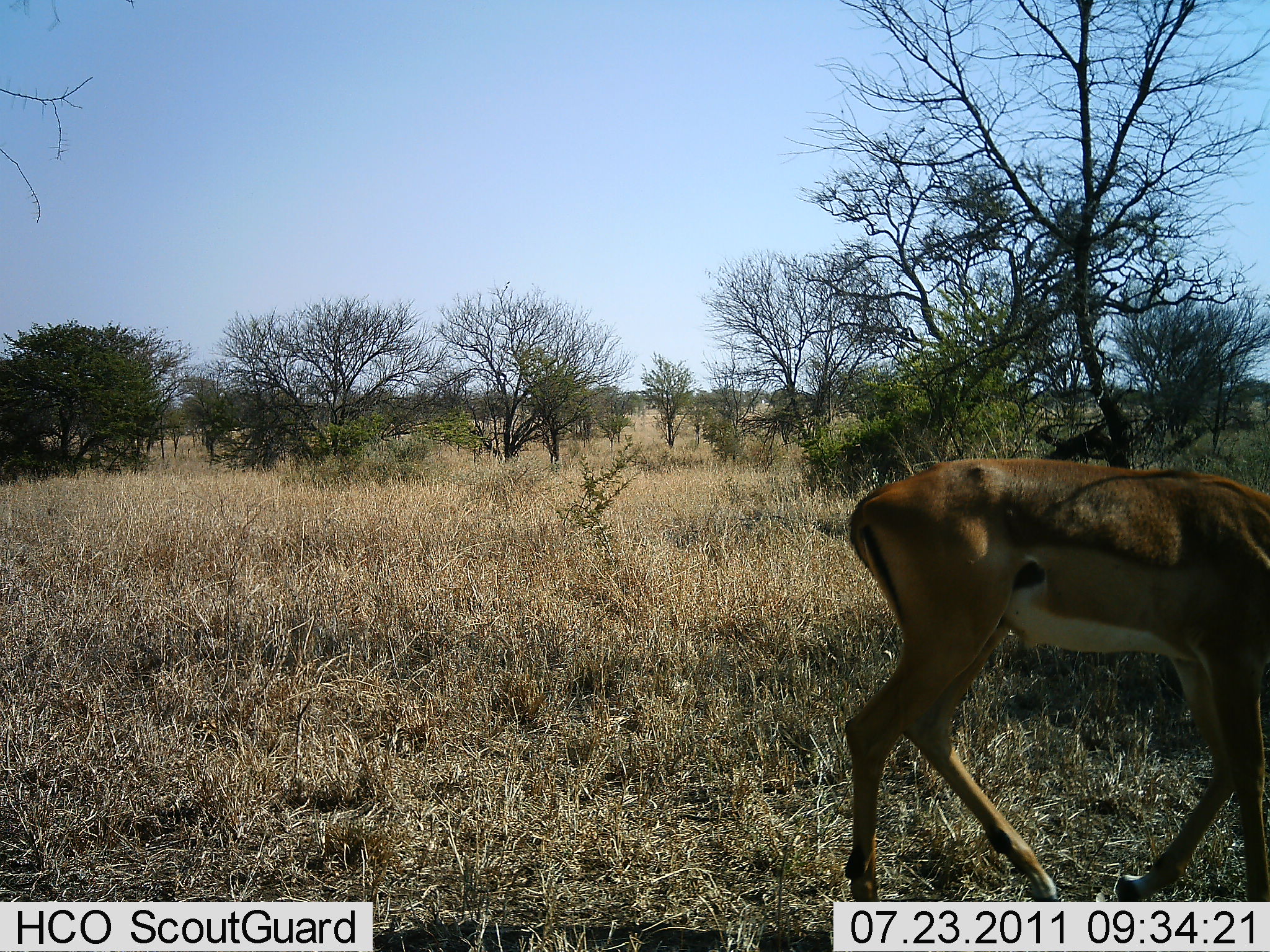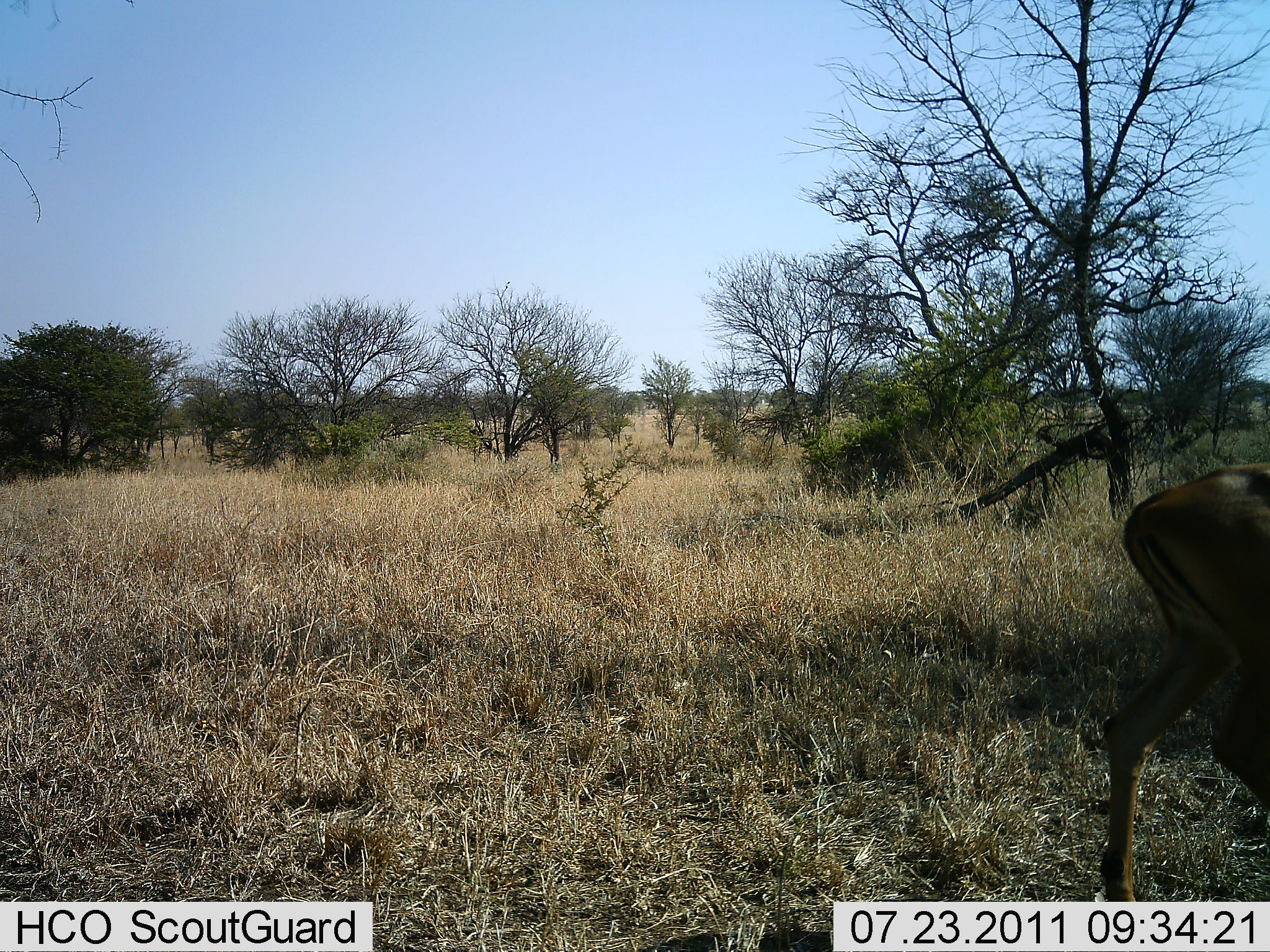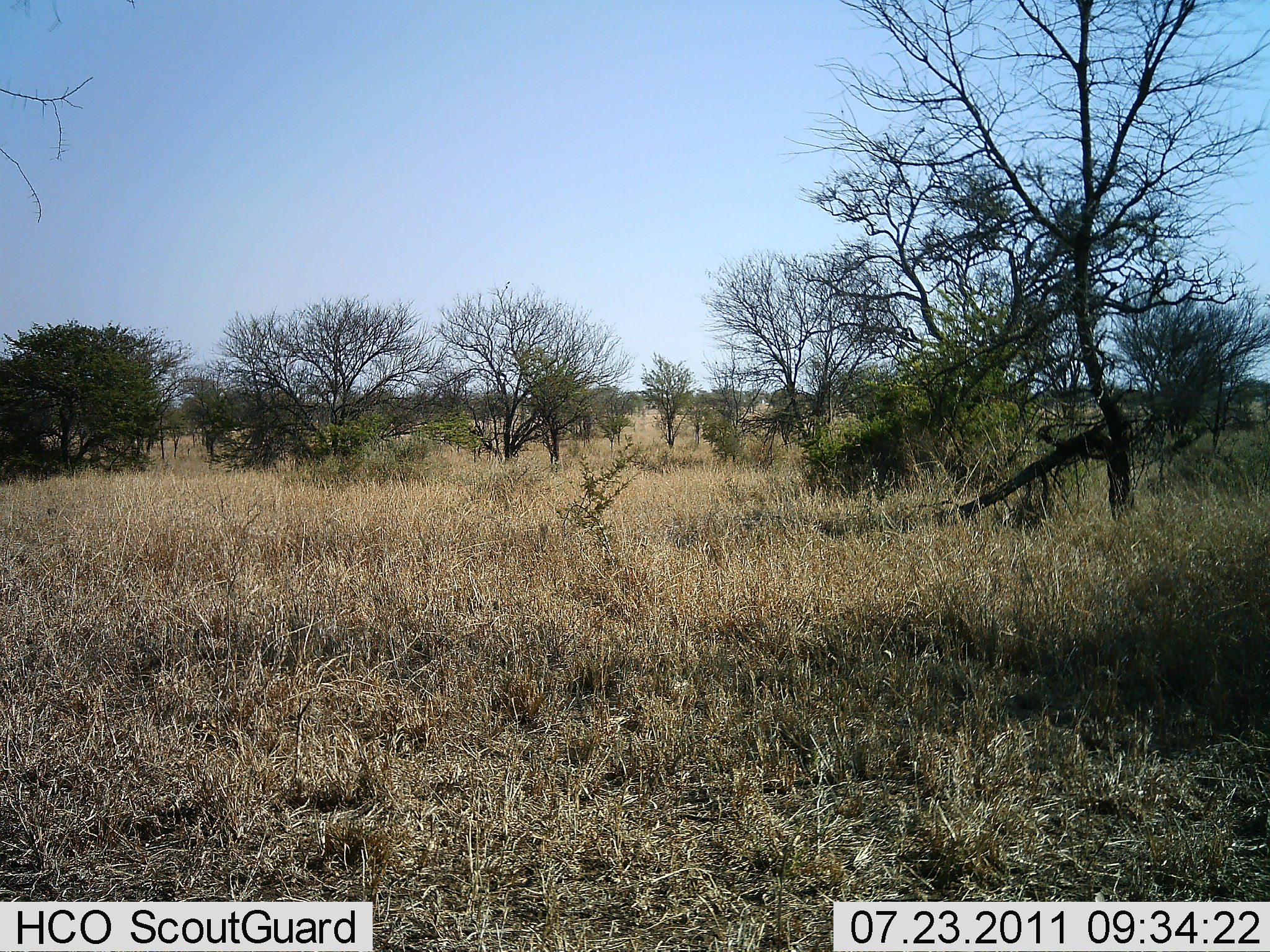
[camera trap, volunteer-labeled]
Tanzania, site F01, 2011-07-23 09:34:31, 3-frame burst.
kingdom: Animalia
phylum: Chordata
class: Mammalia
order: Artiodactyla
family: Bovidae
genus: Aepyceros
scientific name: Aepyceros melampus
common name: impala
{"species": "impala (Aepyceros melampus)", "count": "1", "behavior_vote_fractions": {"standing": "0%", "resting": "0%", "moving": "100%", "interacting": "0%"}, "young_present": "0%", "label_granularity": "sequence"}